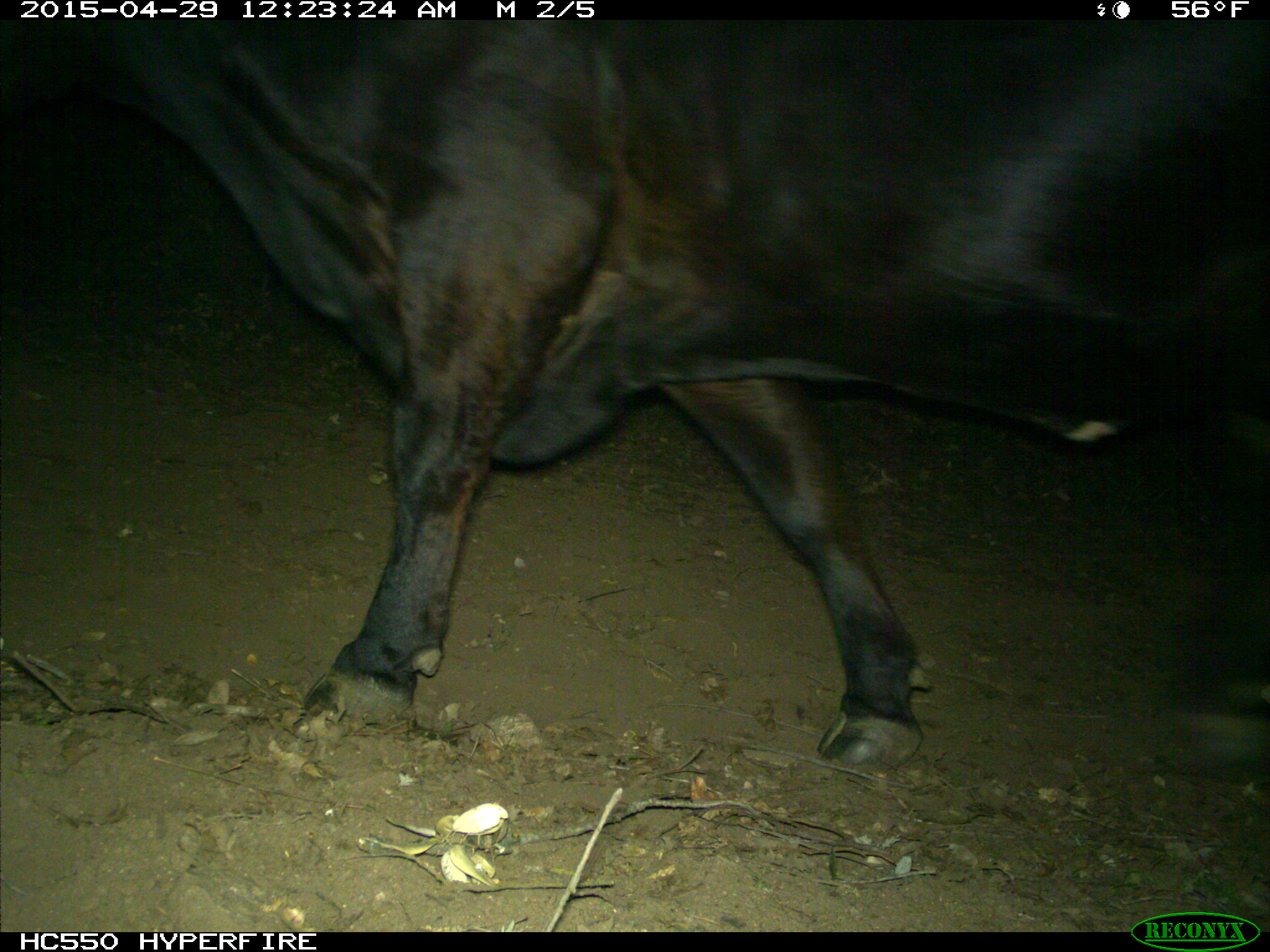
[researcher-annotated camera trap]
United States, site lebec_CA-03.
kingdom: Animalia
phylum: Chordata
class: Mammalia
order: Artiodactyla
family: Bovidae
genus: Bos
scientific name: Bos taurus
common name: domestic cow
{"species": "Bos taurus (domestic cow)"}